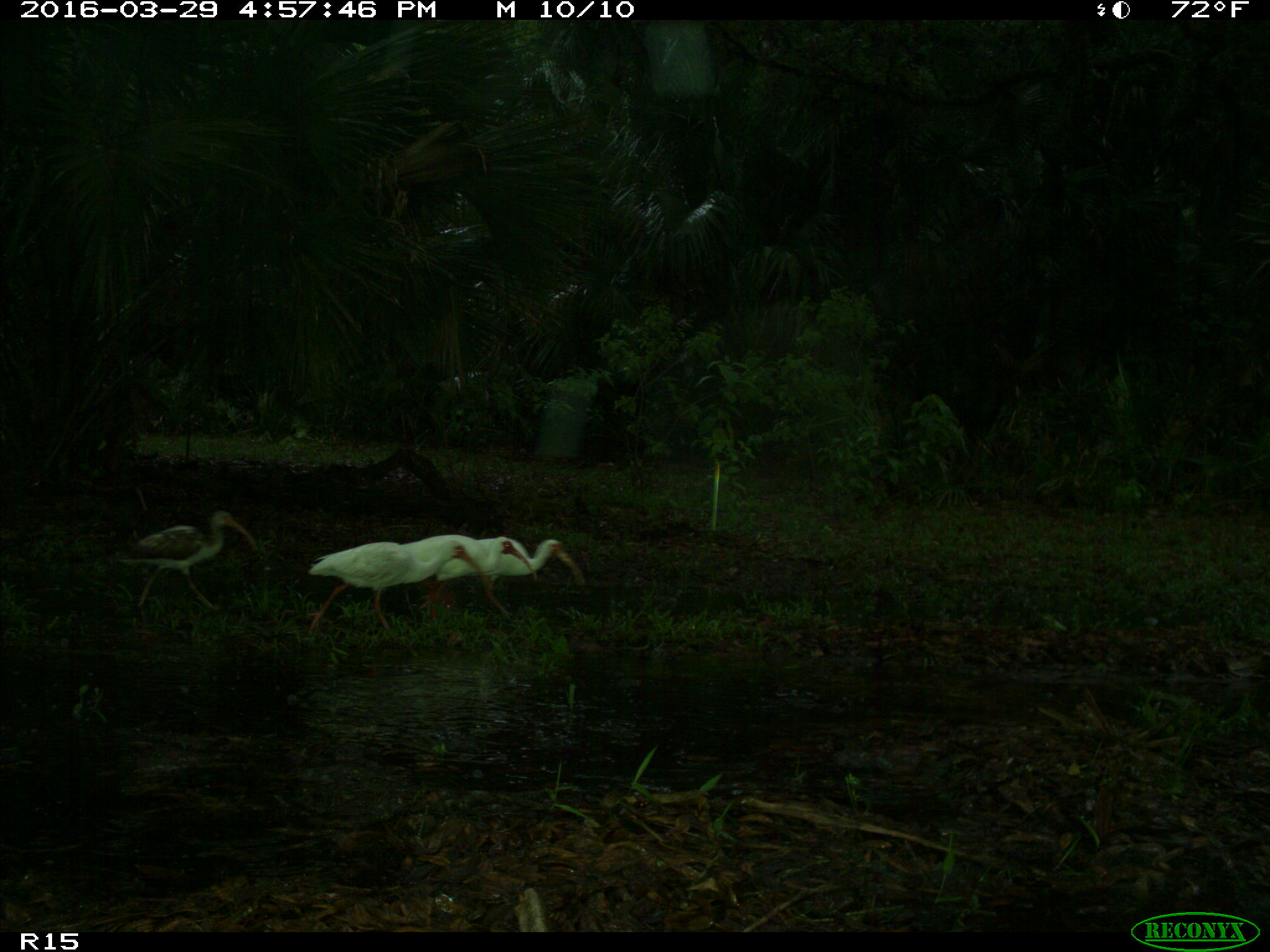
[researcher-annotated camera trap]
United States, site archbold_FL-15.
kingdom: Animalia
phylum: Chordata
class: Aves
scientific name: Aves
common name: birds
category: unidentified bird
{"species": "unidentified bird (birds) (Aves)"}